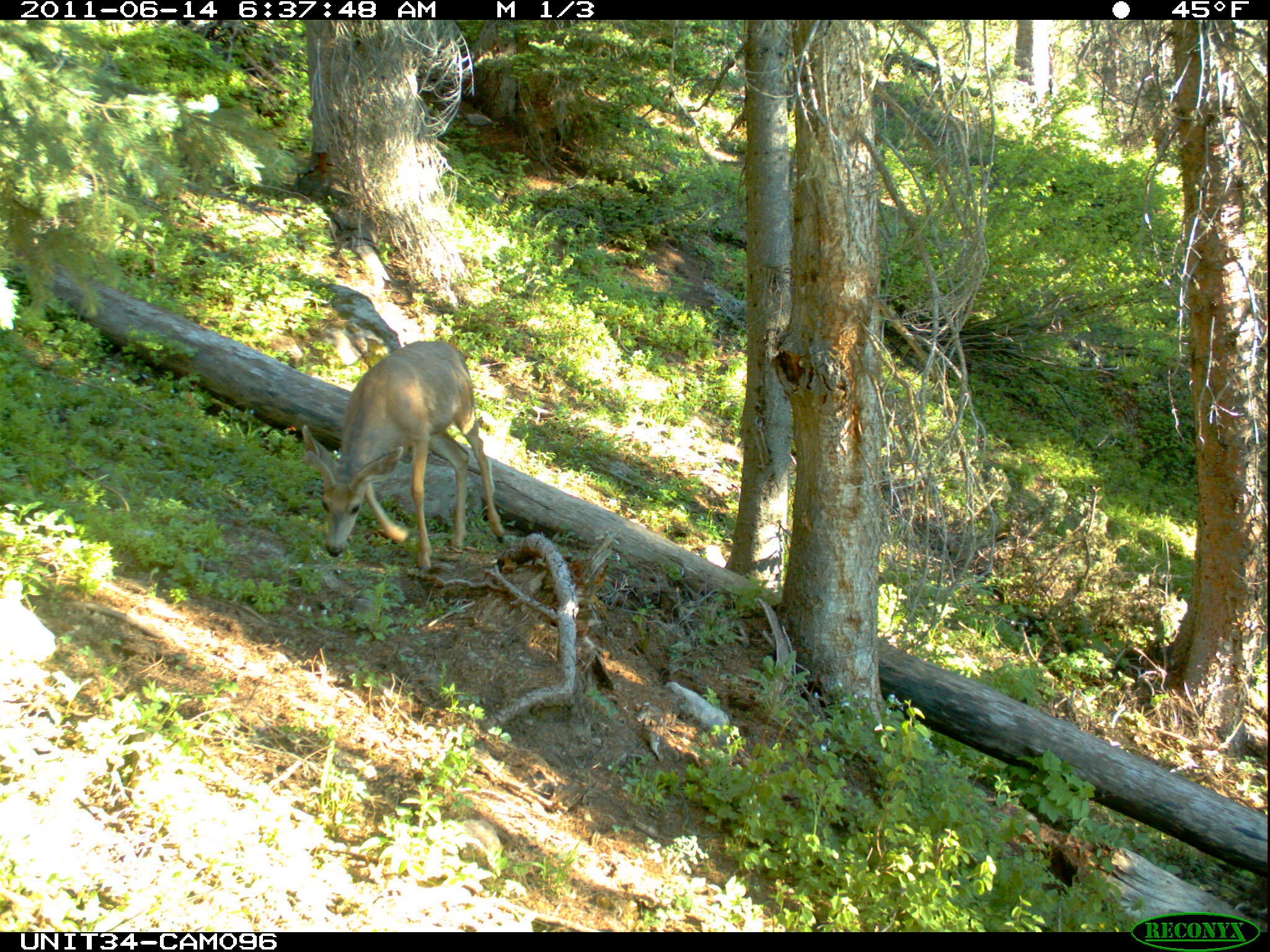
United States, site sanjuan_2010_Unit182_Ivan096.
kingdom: Animalia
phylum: Chordata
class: Mammalia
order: Artiodactyla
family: Cervidae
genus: Odocoileus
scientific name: Odocoileus hemionus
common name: mule deer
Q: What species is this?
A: Odocoileus hemionus (mule deer).